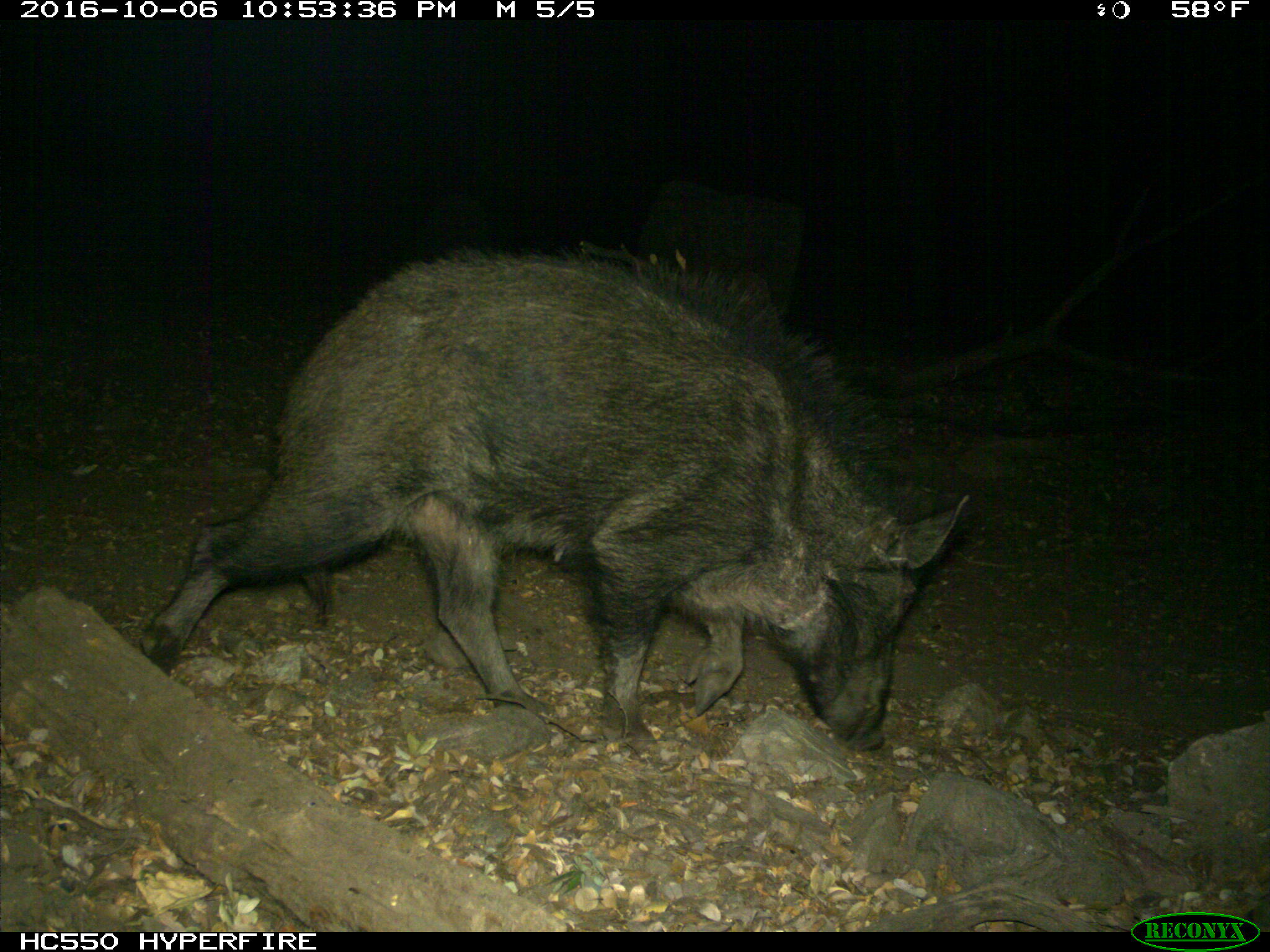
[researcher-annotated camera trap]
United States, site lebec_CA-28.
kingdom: Animalia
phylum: Chordata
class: Mammalia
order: Artiodactyla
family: Suidae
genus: Sus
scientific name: Sus scrofa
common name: wild boar